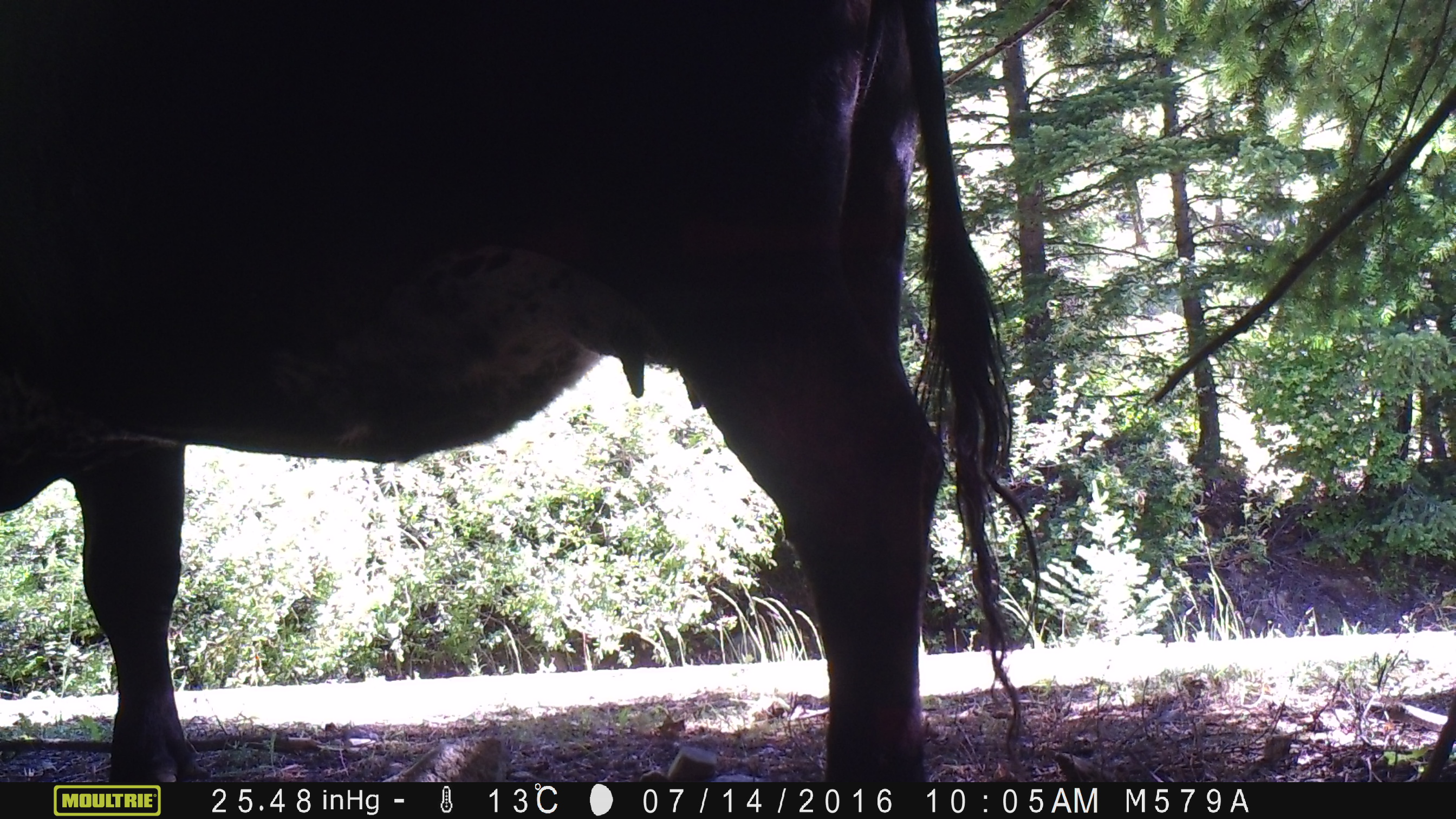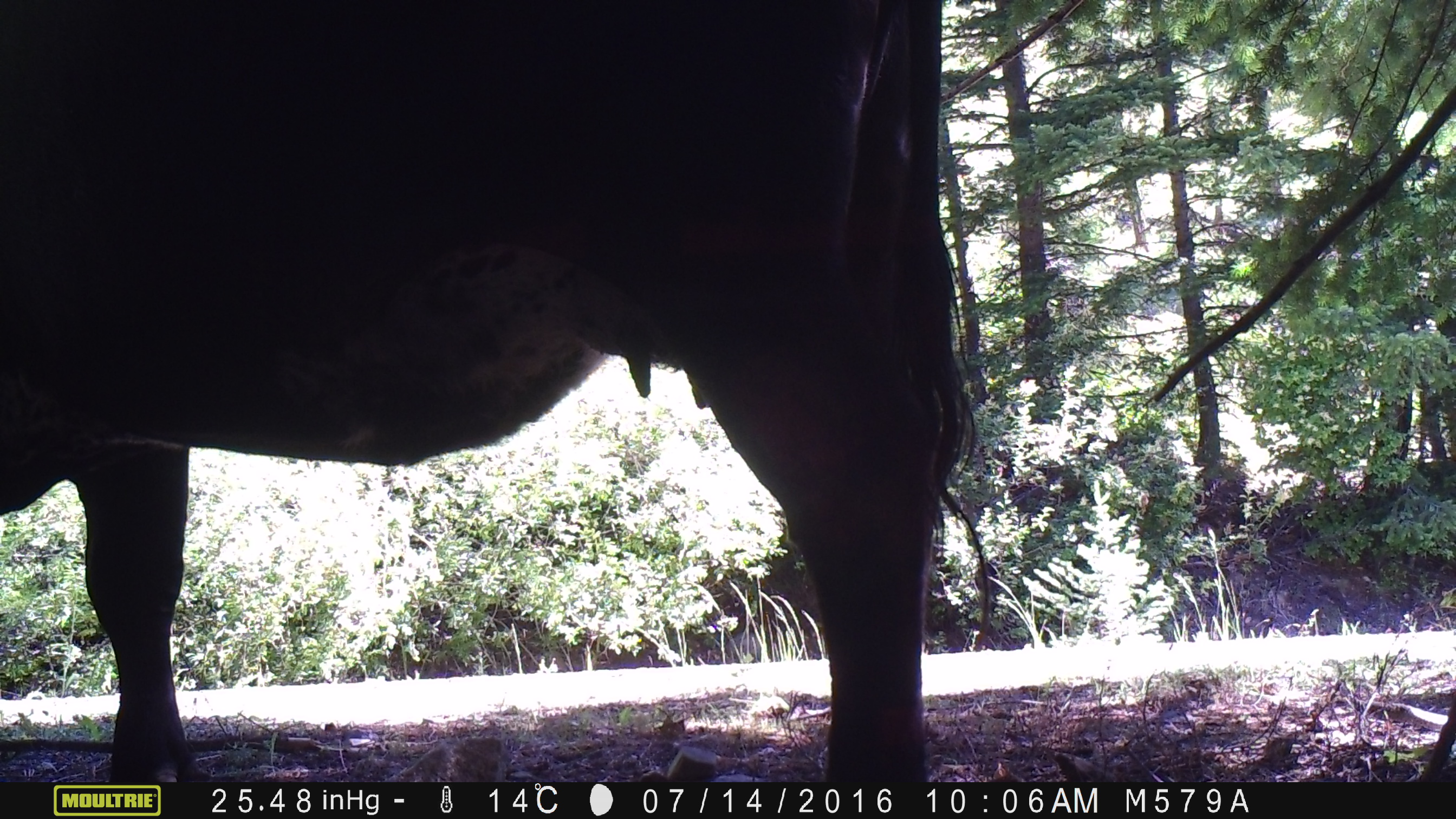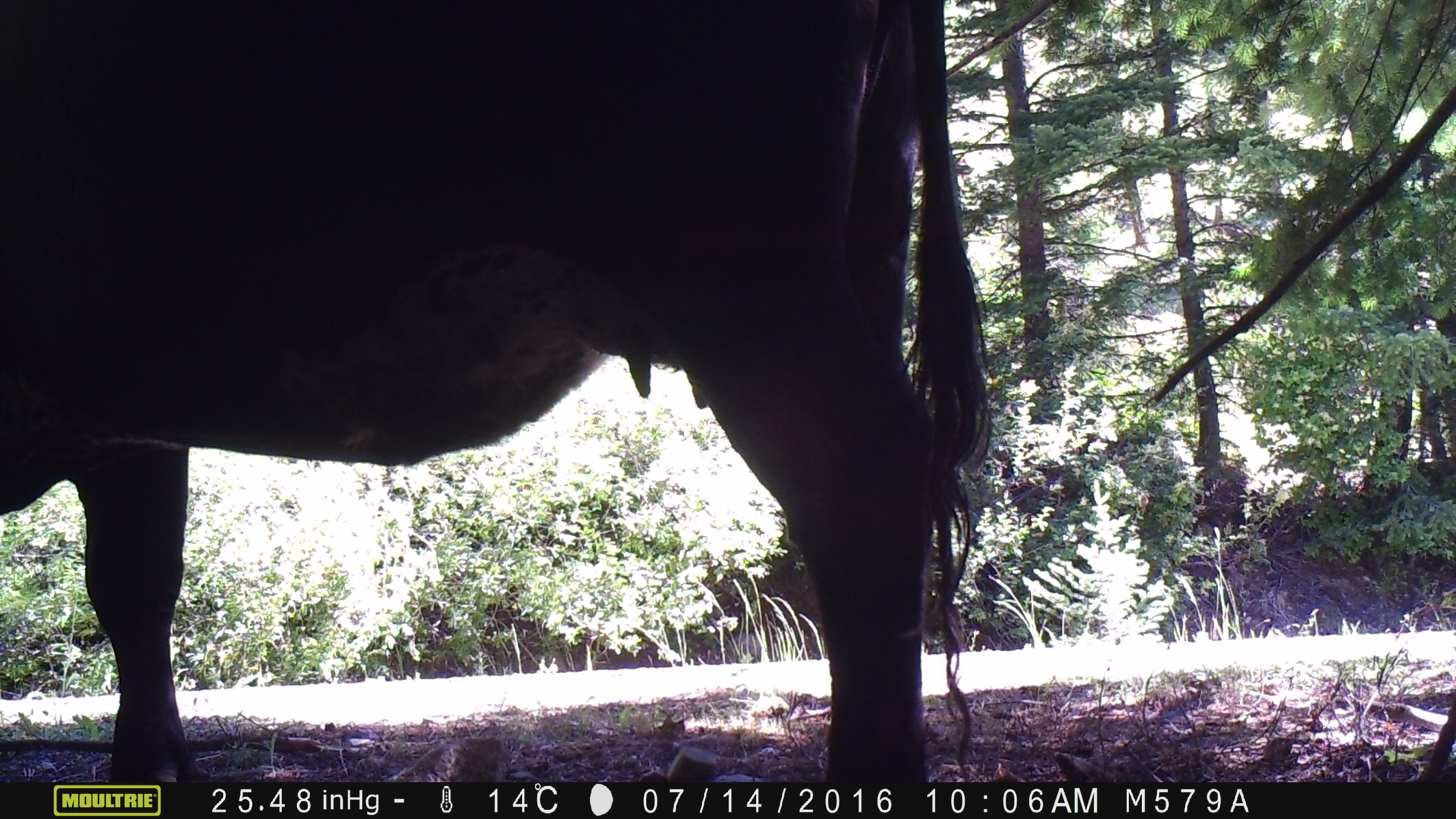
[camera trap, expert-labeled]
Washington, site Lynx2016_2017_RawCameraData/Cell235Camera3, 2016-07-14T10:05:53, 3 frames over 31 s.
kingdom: Animalia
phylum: Chordata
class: Mammalia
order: Artiodactyla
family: Bovidae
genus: Bos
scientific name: Bos taurus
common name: domestic cattle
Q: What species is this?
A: Domestic cattle (Bos taurus).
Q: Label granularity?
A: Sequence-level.